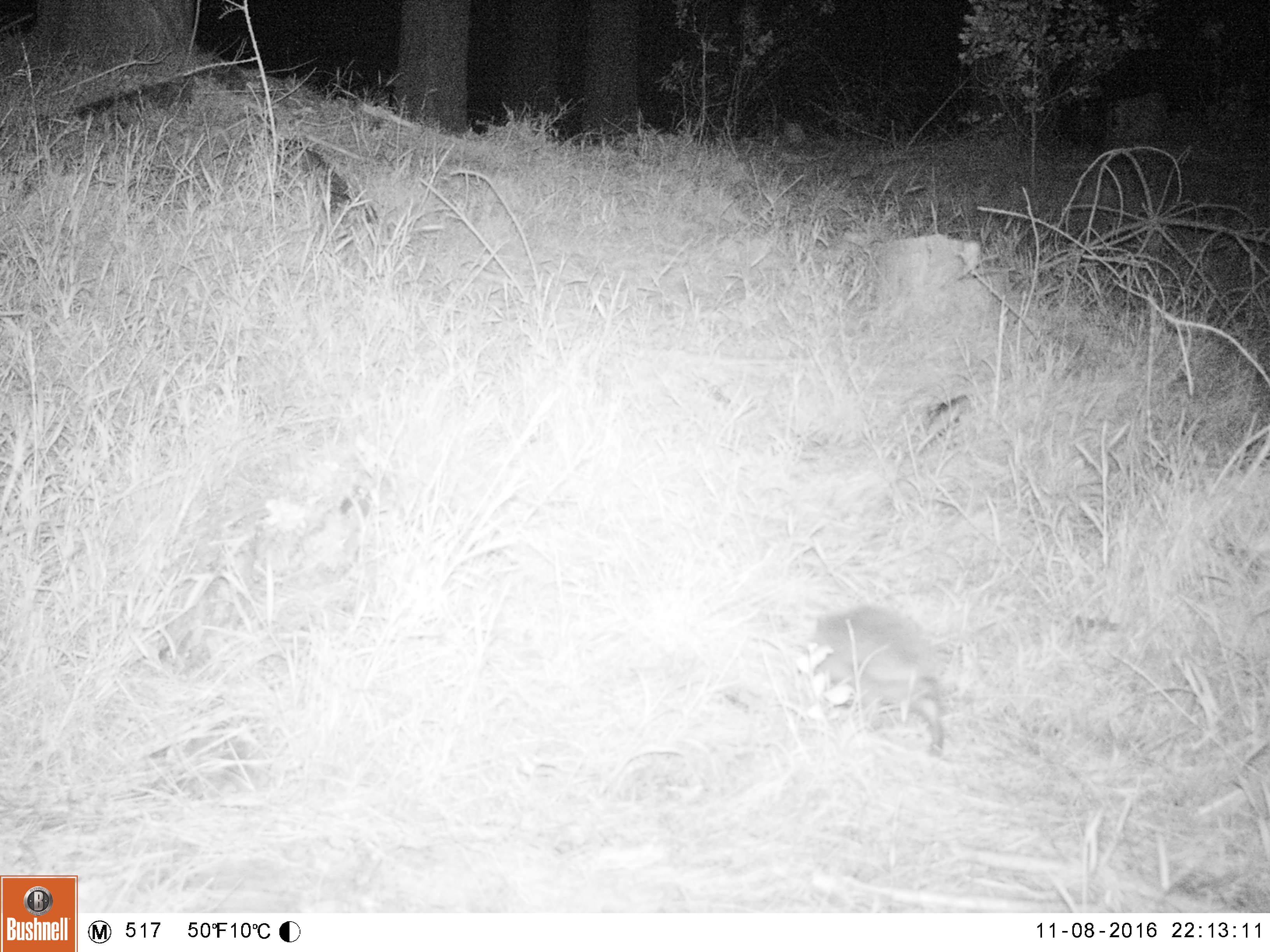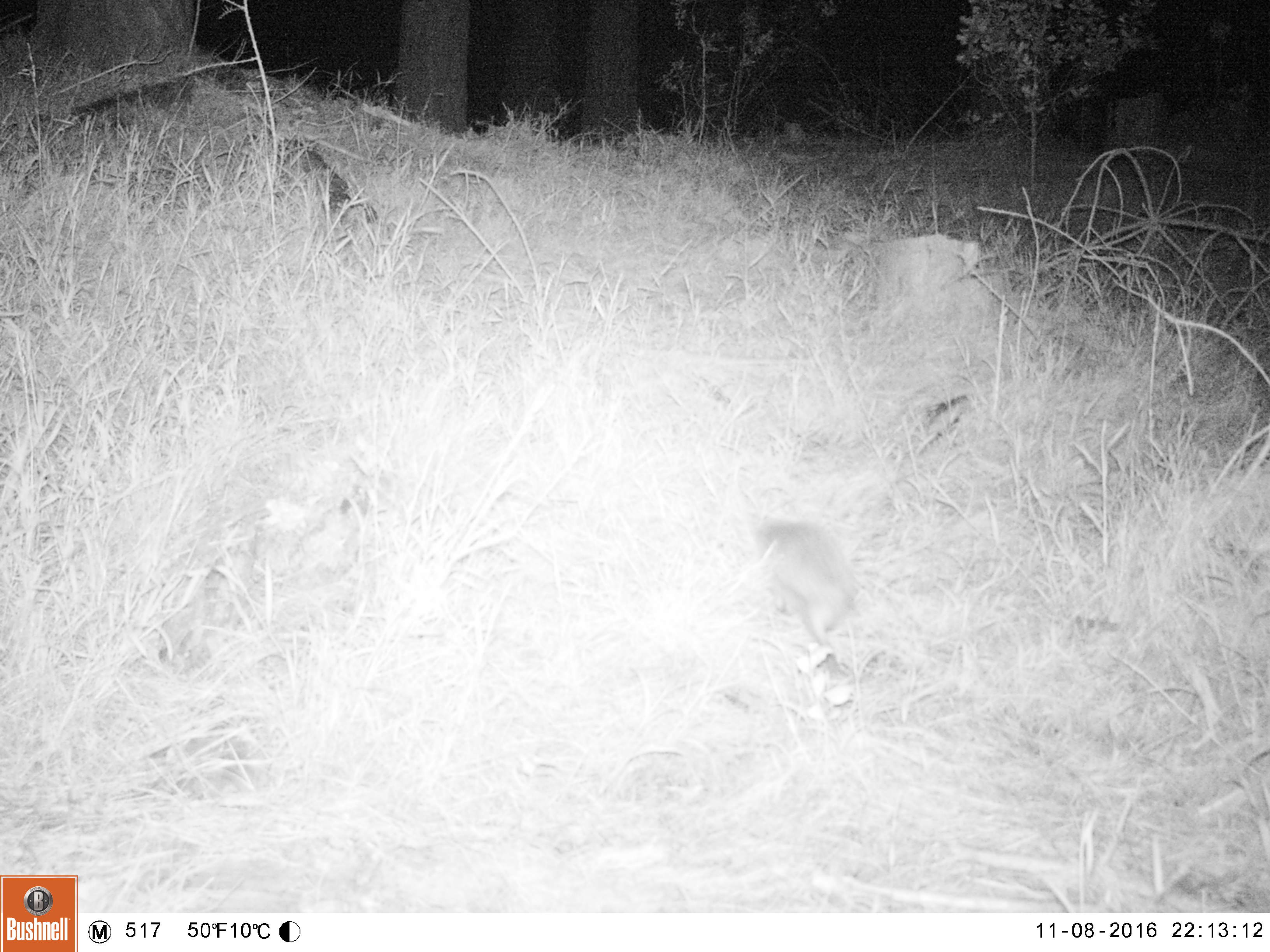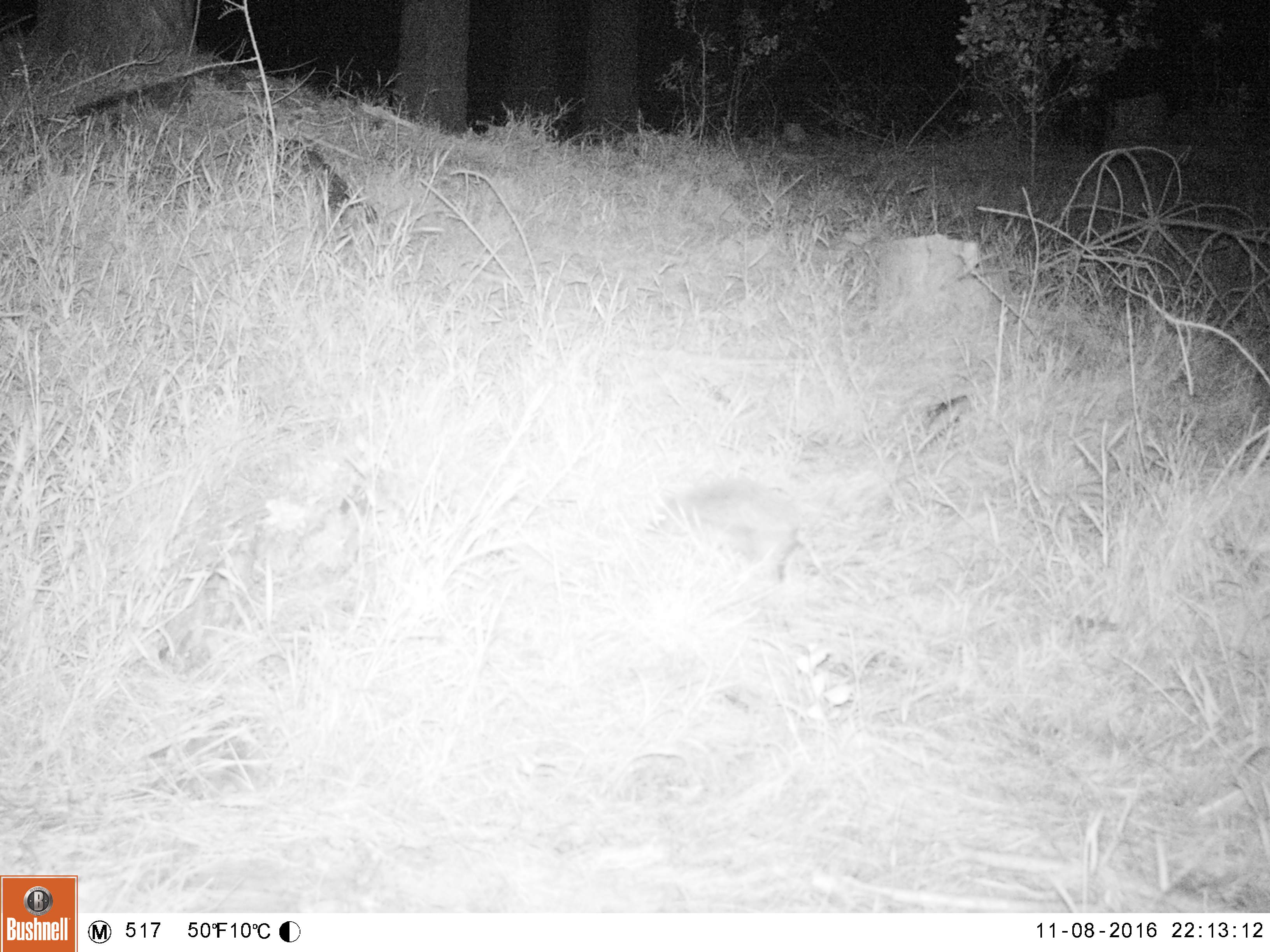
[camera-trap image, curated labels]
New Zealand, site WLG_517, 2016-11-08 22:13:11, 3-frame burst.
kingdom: Animalia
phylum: Chordata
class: Mammalia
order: Eulipotyphla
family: Erinaceidae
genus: Erinaceus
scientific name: Erinaceus europaeus europaeus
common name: european hedgehog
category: hedgehog